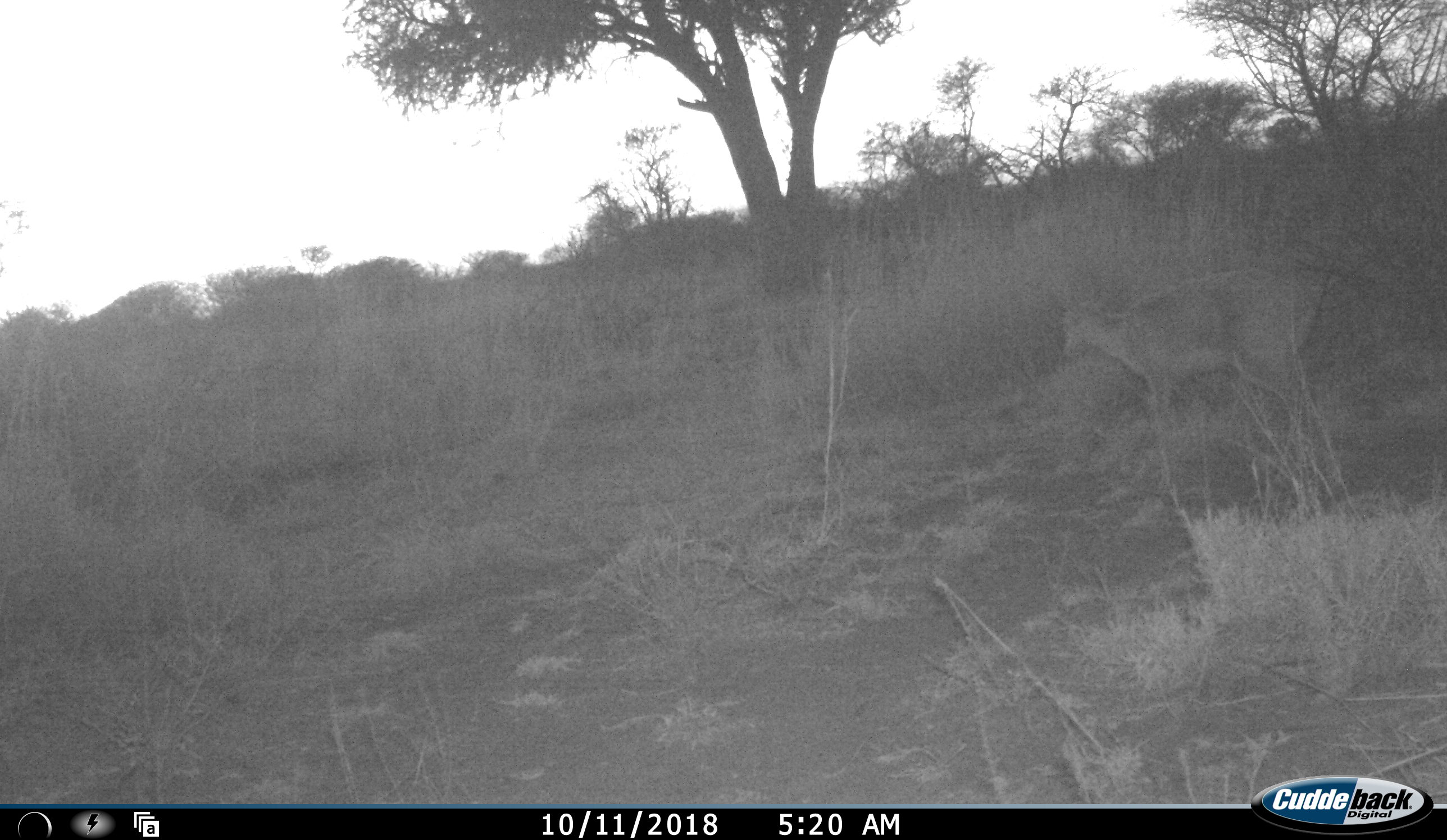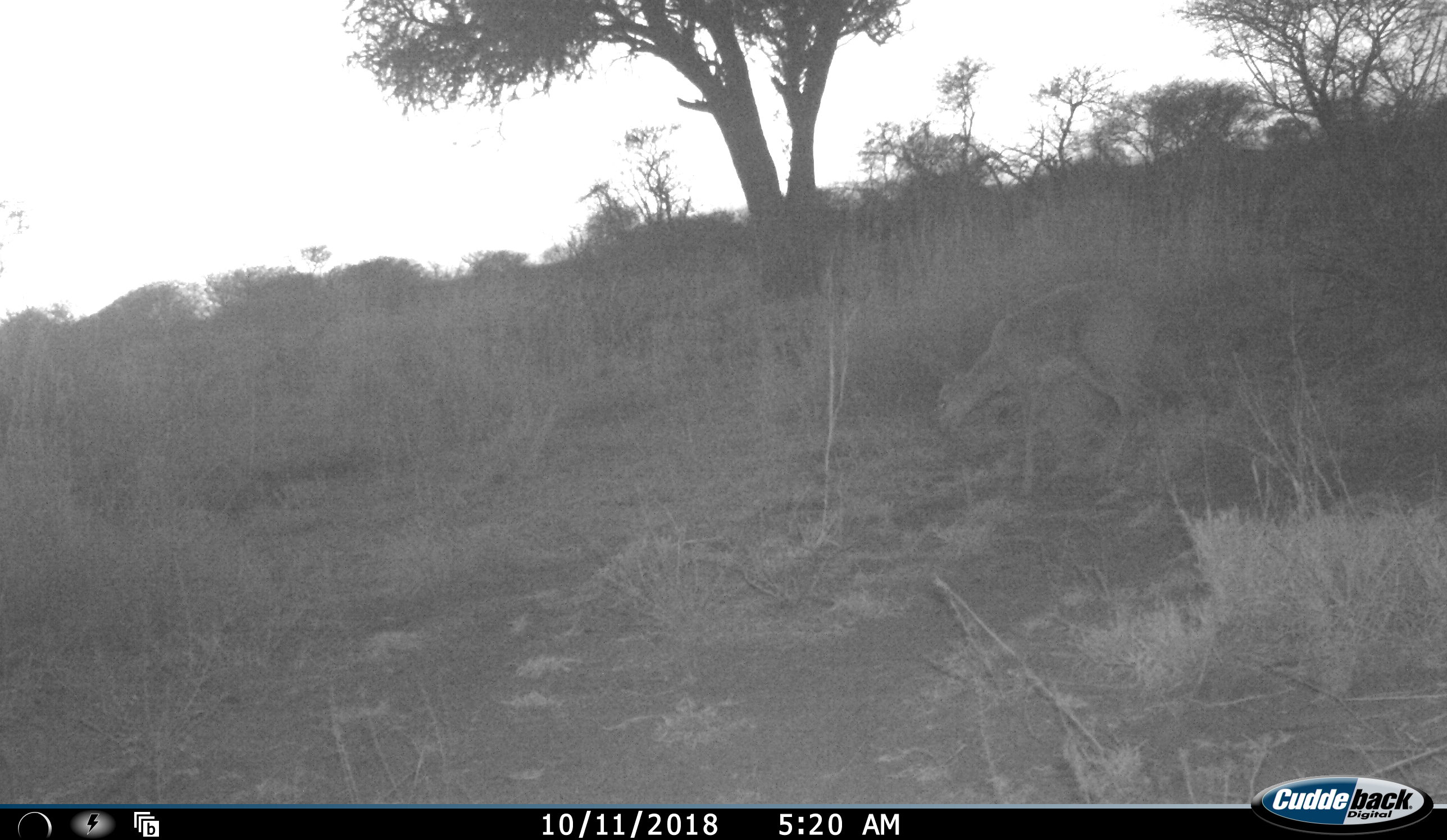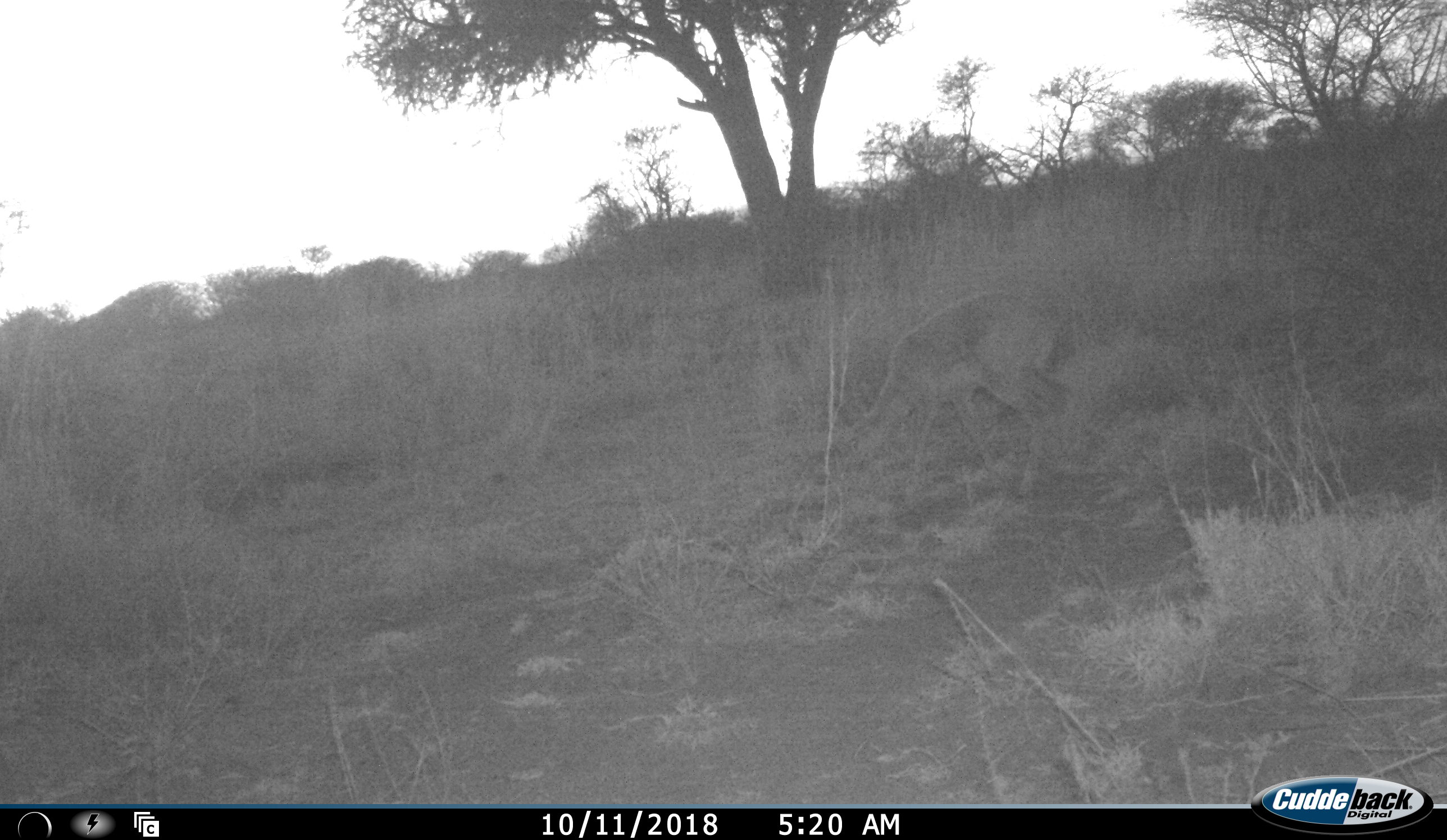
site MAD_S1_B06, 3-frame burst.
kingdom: Animalia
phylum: Chordata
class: Mammalia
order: Artiodactyla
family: Bovidae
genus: Aepyceros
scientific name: Aepyceros melampus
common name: impala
Impala (Aepyceros melampus), count 1. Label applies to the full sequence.